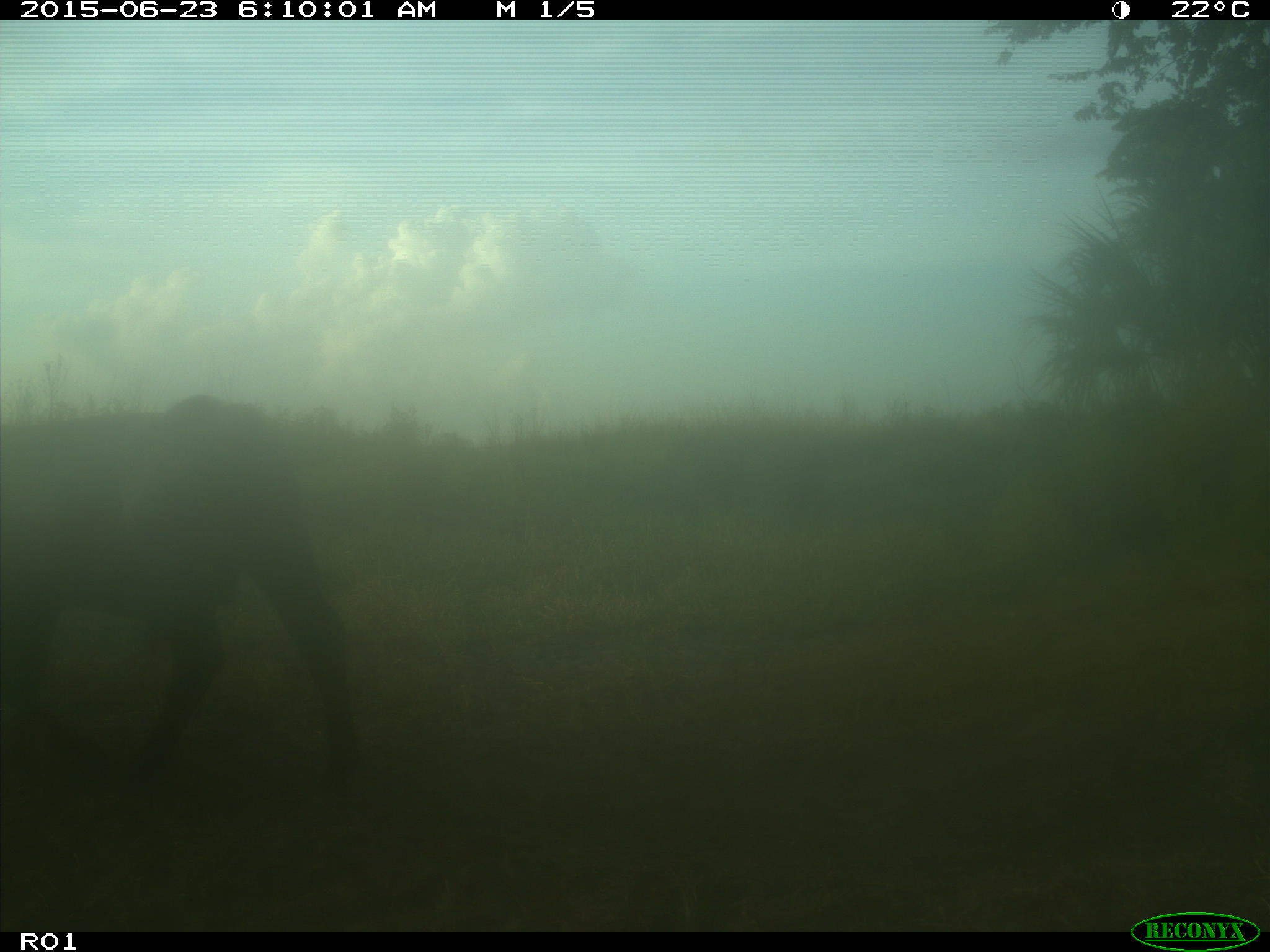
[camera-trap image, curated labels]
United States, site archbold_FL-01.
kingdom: Animalia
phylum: Chordata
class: Mammalia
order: Artiodactyla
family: Bovidae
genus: Bos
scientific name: Bos taurus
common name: domestic cow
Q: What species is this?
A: Bos taurus (domestic cow).